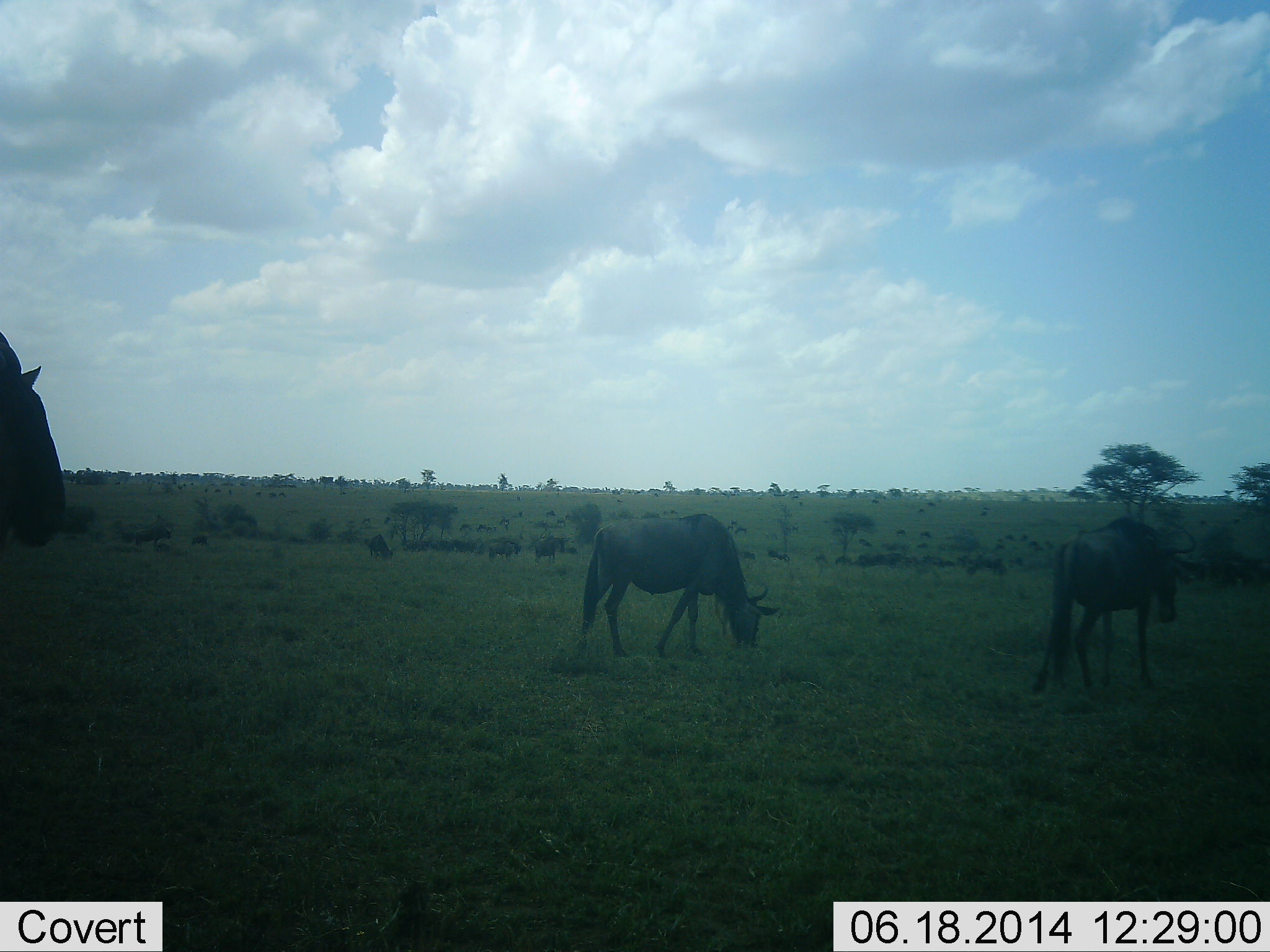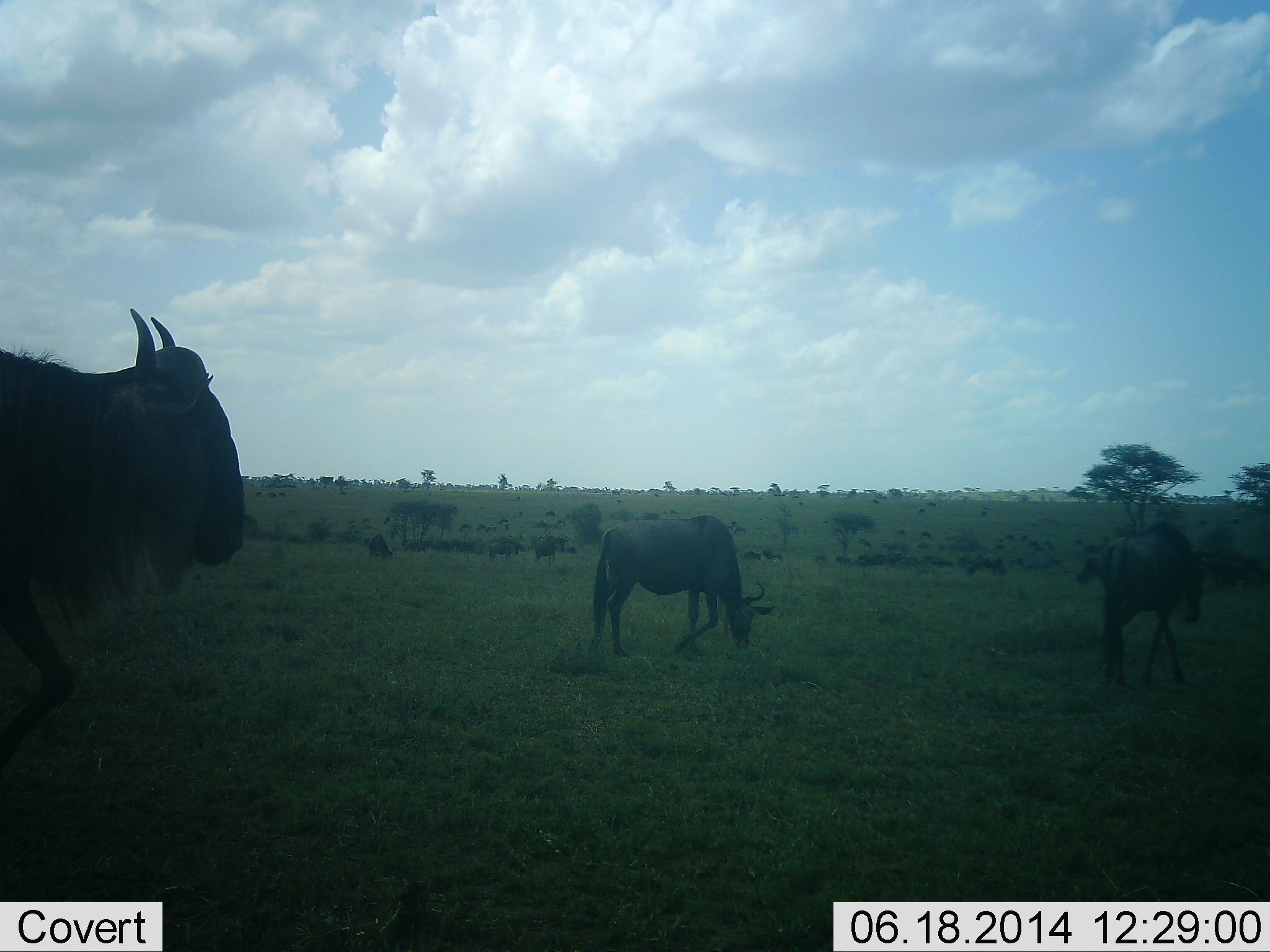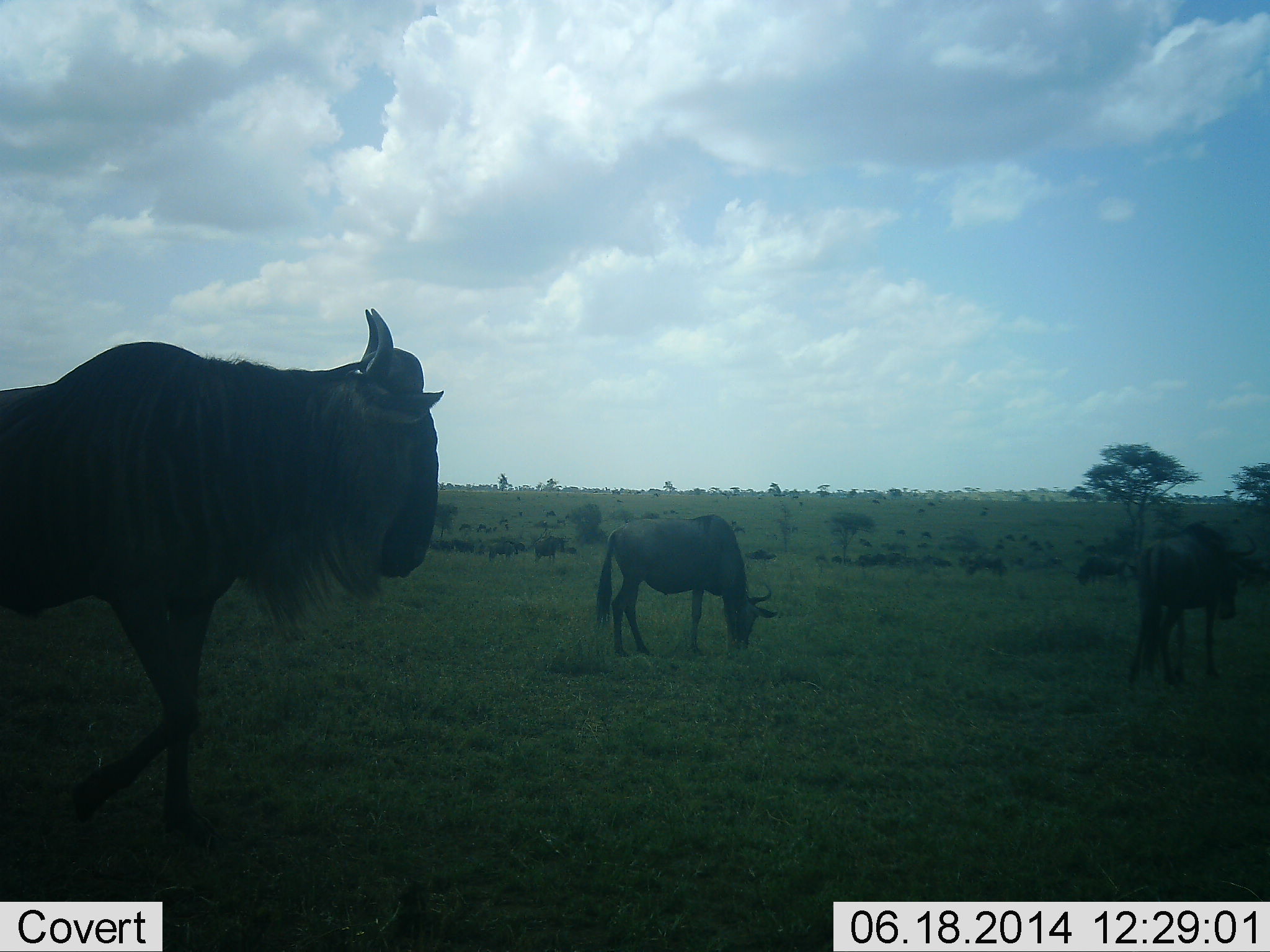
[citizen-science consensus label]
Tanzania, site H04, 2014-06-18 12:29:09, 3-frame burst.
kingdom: Animalia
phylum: Chordata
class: Mammalia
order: Artiodactyla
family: Bovidae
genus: Connochaetes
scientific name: Connochaetes taurinus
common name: blue wildebeest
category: wildebeest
Wildebeest (blue wildebeest) (Connochaetes taurinus), count 4. Behavior (volunteer vote fractions): standing 27%, resting 0%, moving 81%, interacting 2%. Young present (vote fraction): 0%. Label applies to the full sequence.